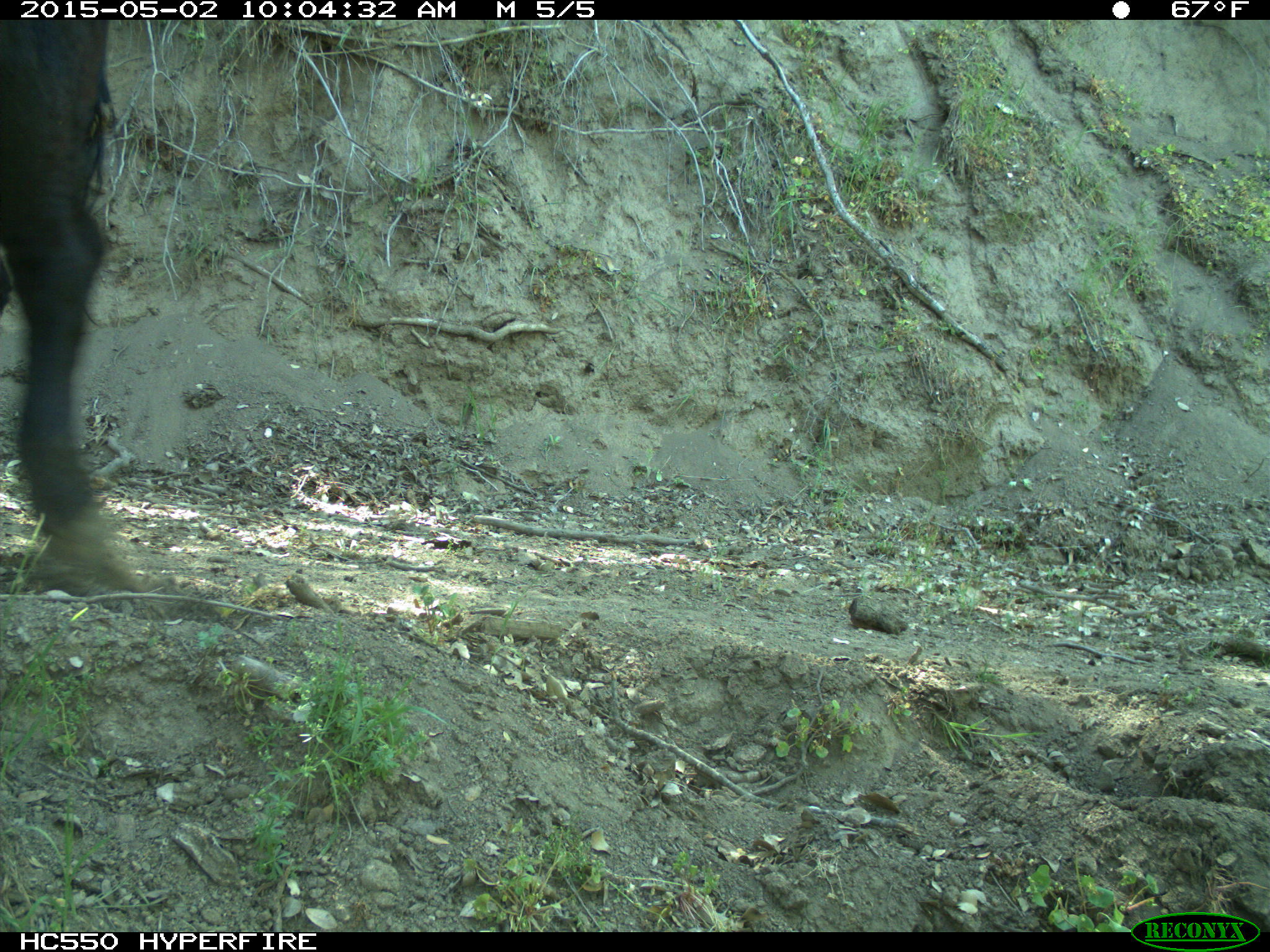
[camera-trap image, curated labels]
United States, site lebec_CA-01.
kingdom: Animalia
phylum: Chordata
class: Mammalia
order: Artiodactyla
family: Bovidae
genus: Bos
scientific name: Bos taurus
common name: domestic cow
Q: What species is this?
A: Bos taurus (domestic cow).